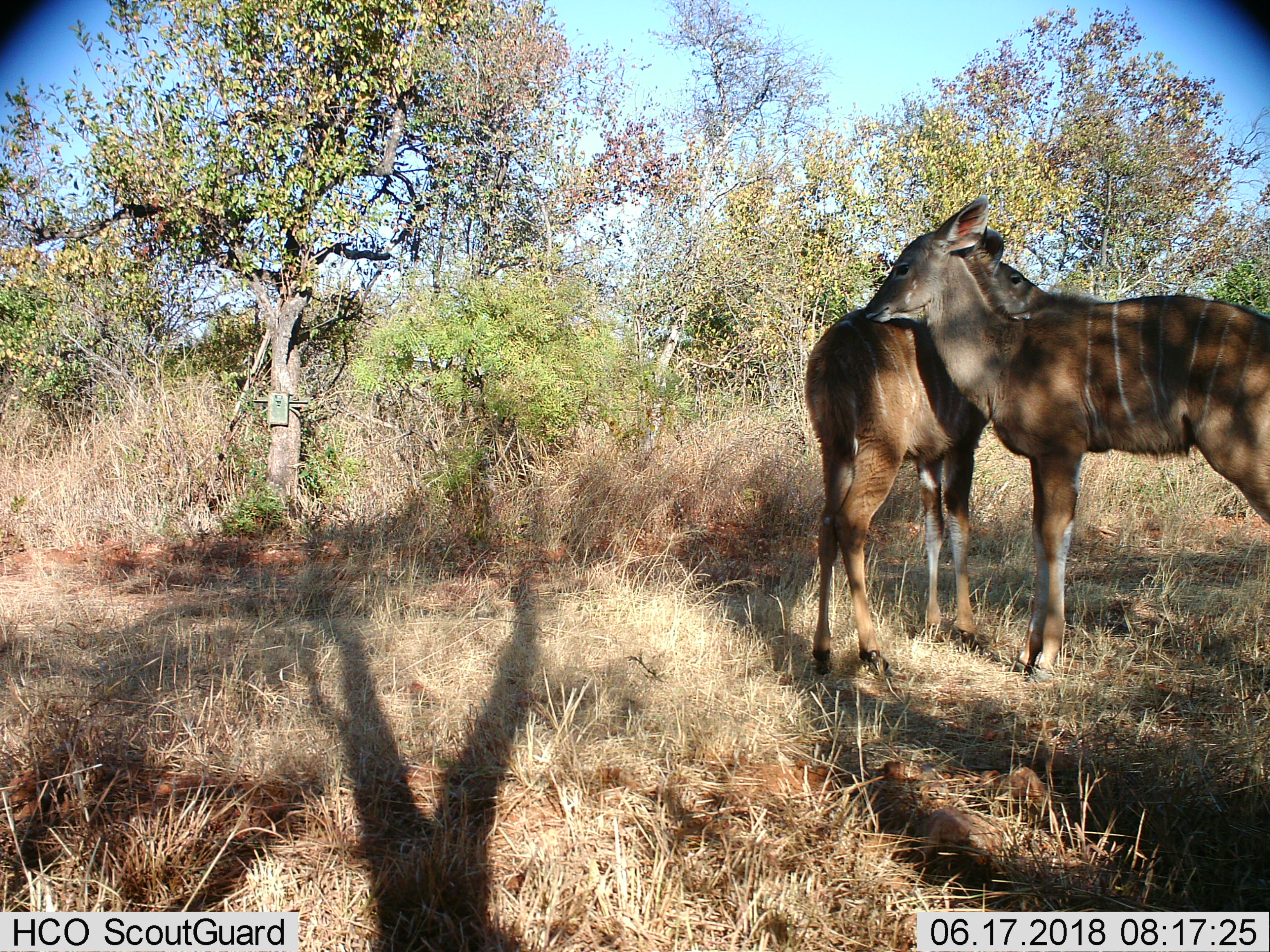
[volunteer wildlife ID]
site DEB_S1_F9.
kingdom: Animalia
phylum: Chordata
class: Mammalia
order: Artiodactyla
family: Bovidae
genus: Tragelaphus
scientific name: Tragelaphus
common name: kudu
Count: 2.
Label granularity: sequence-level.